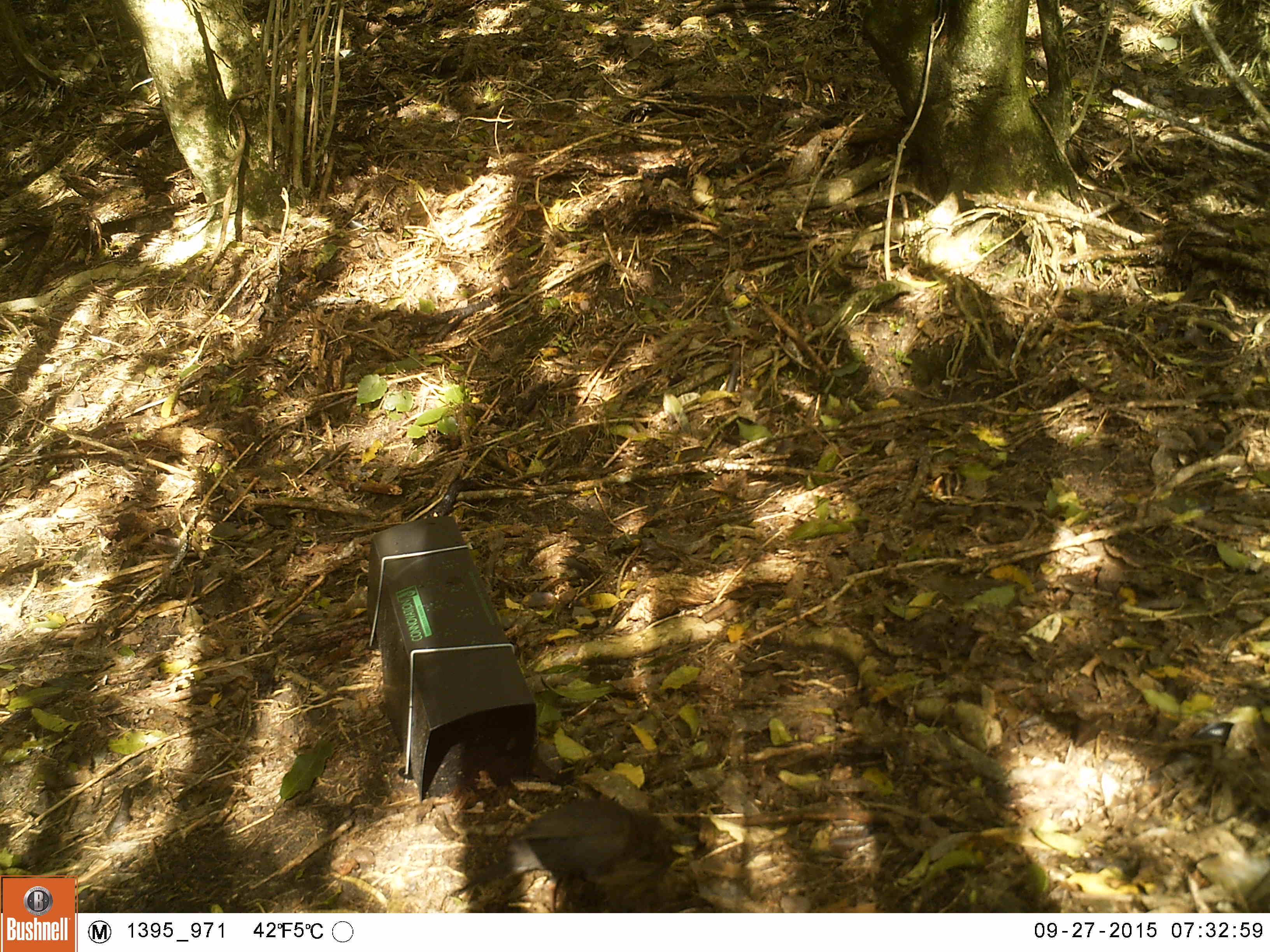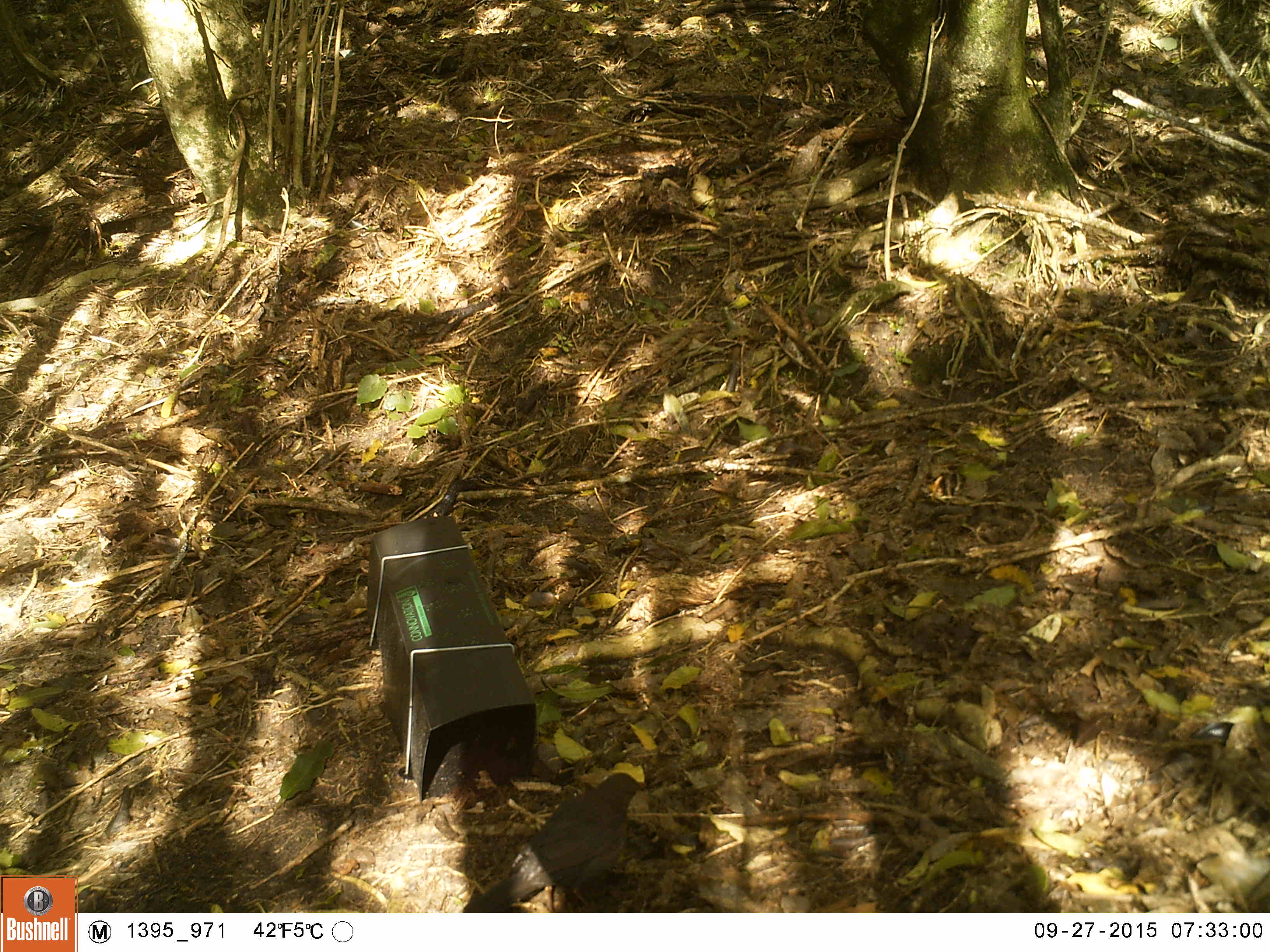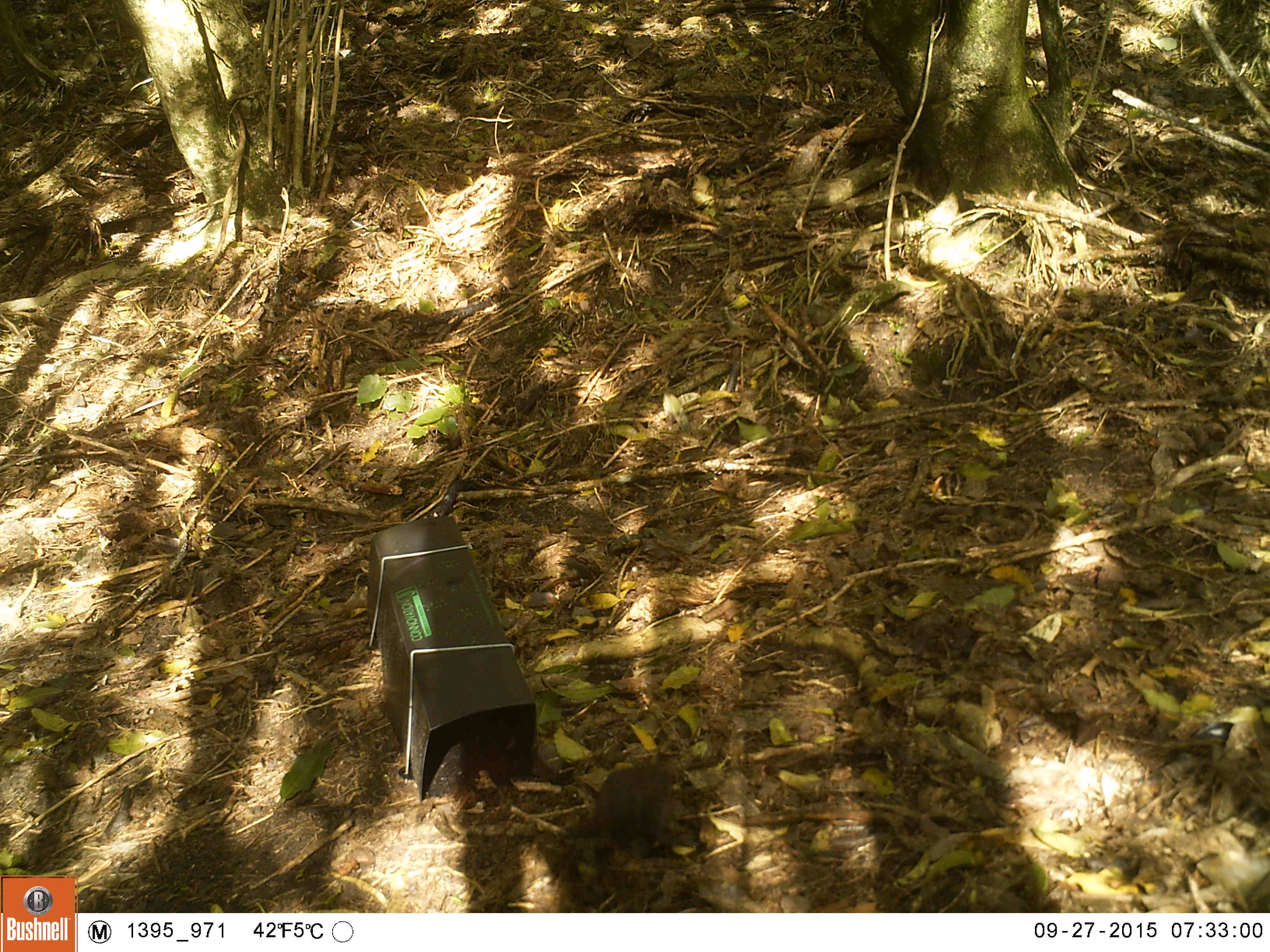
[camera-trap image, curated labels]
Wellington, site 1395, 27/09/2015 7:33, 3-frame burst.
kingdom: Animalia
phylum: Chordata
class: Aves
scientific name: Aves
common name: bird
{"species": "bird (Aves)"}